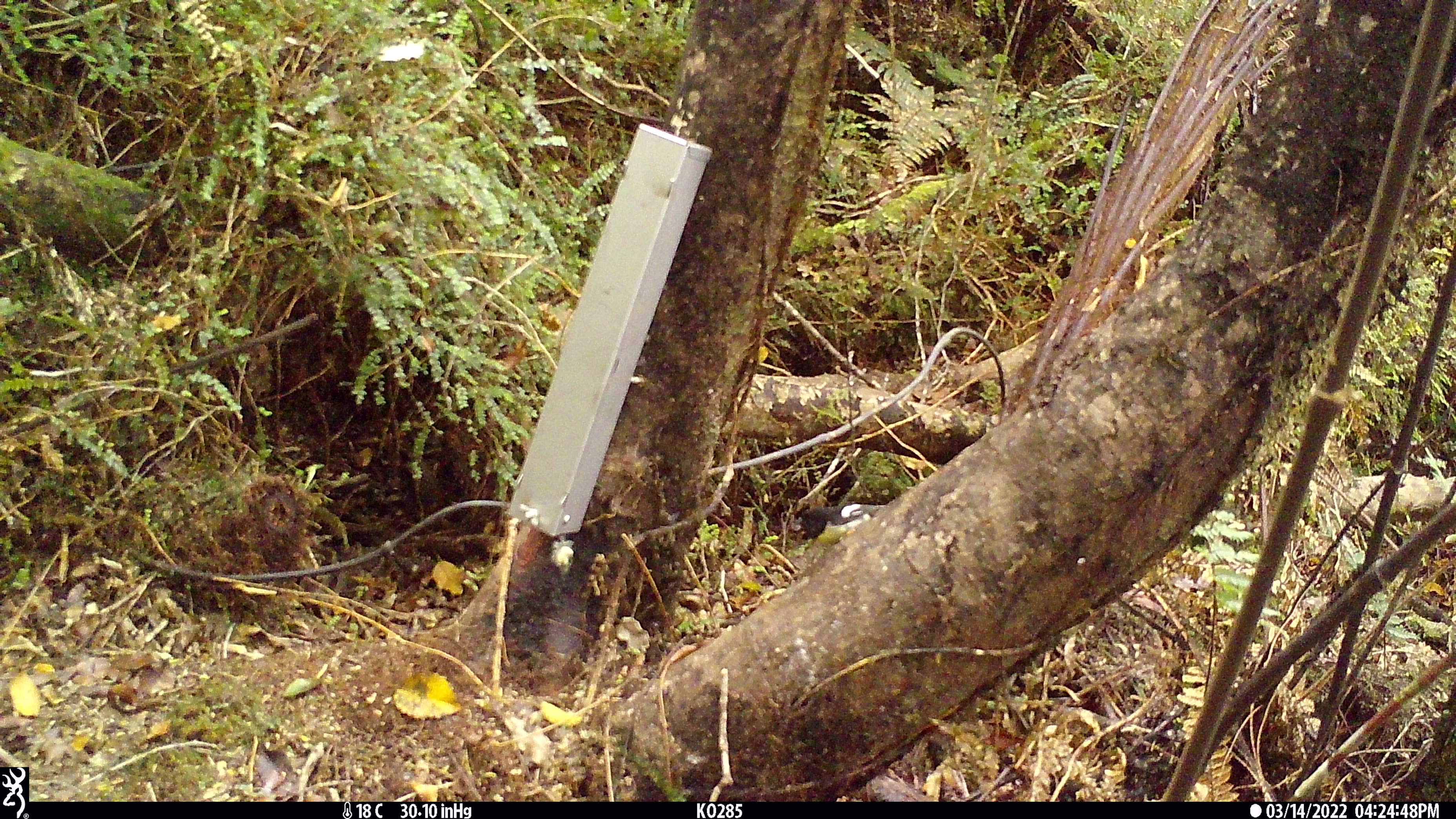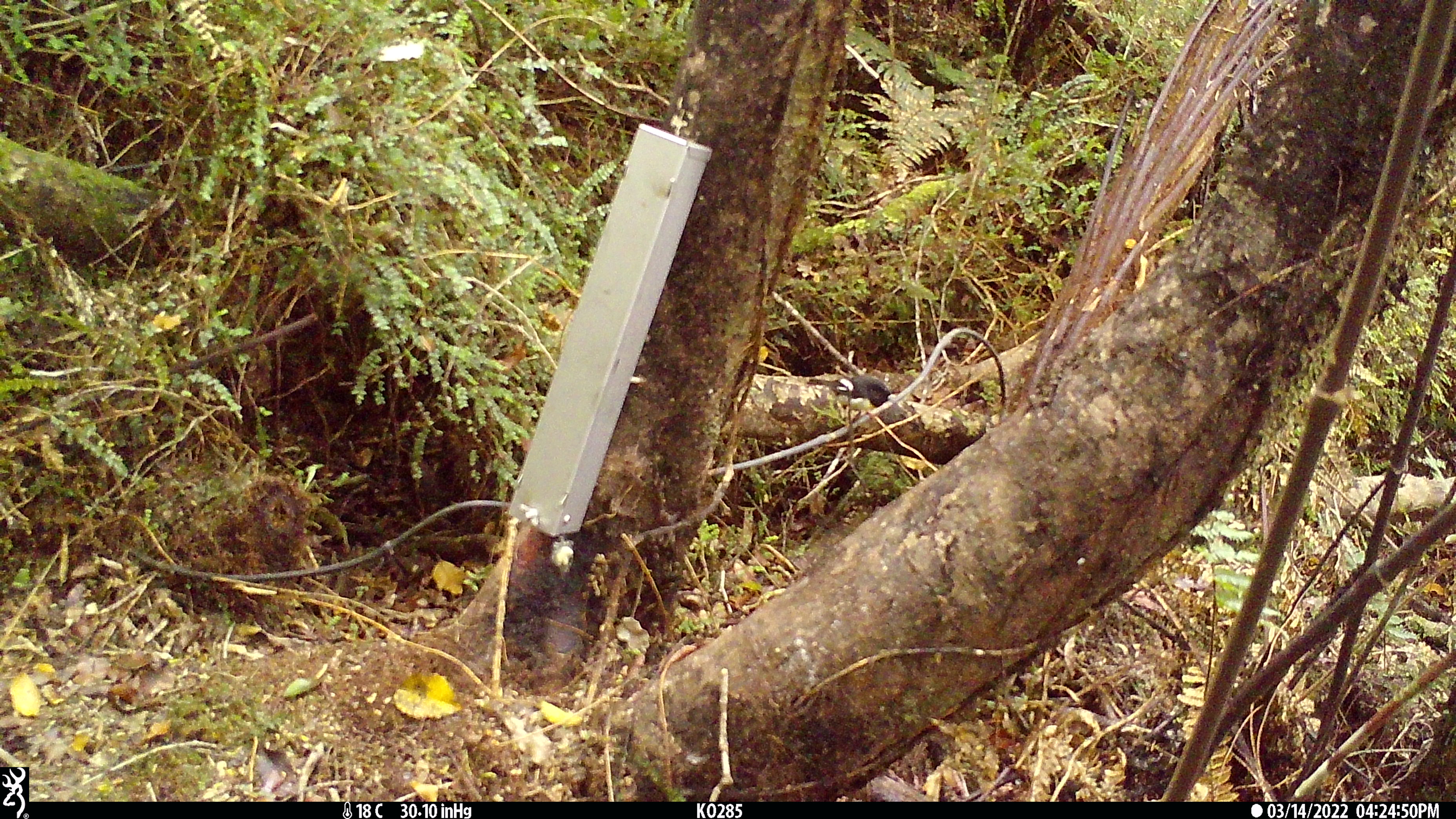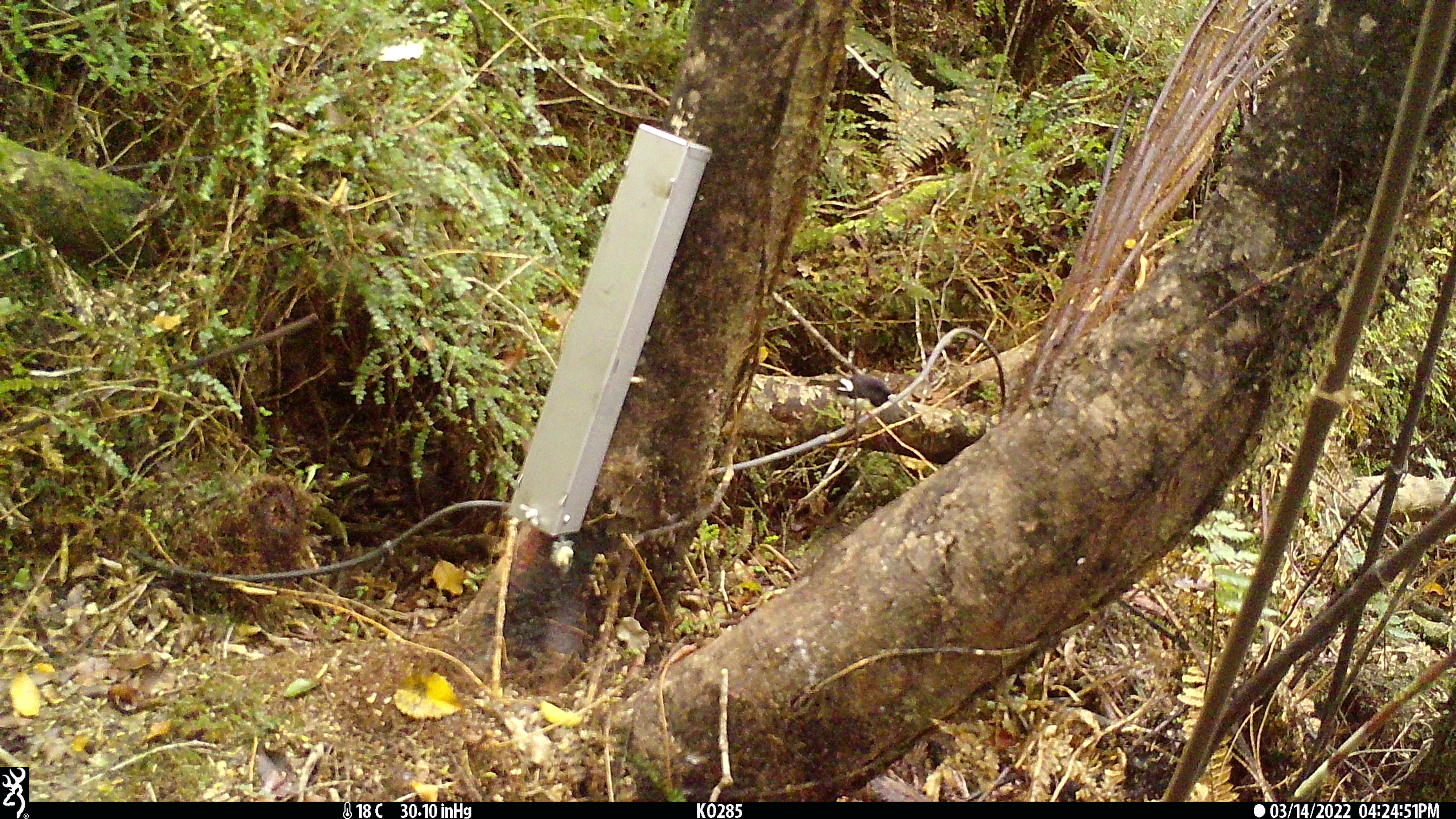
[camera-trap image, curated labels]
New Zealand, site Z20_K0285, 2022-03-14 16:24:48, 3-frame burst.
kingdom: Animalia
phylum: Chordata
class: Aves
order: Passeriformes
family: Petroicidae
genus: Petroica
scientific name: Petroica macrocephala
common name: tomtit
Tomtit (Petroica macrocephala).